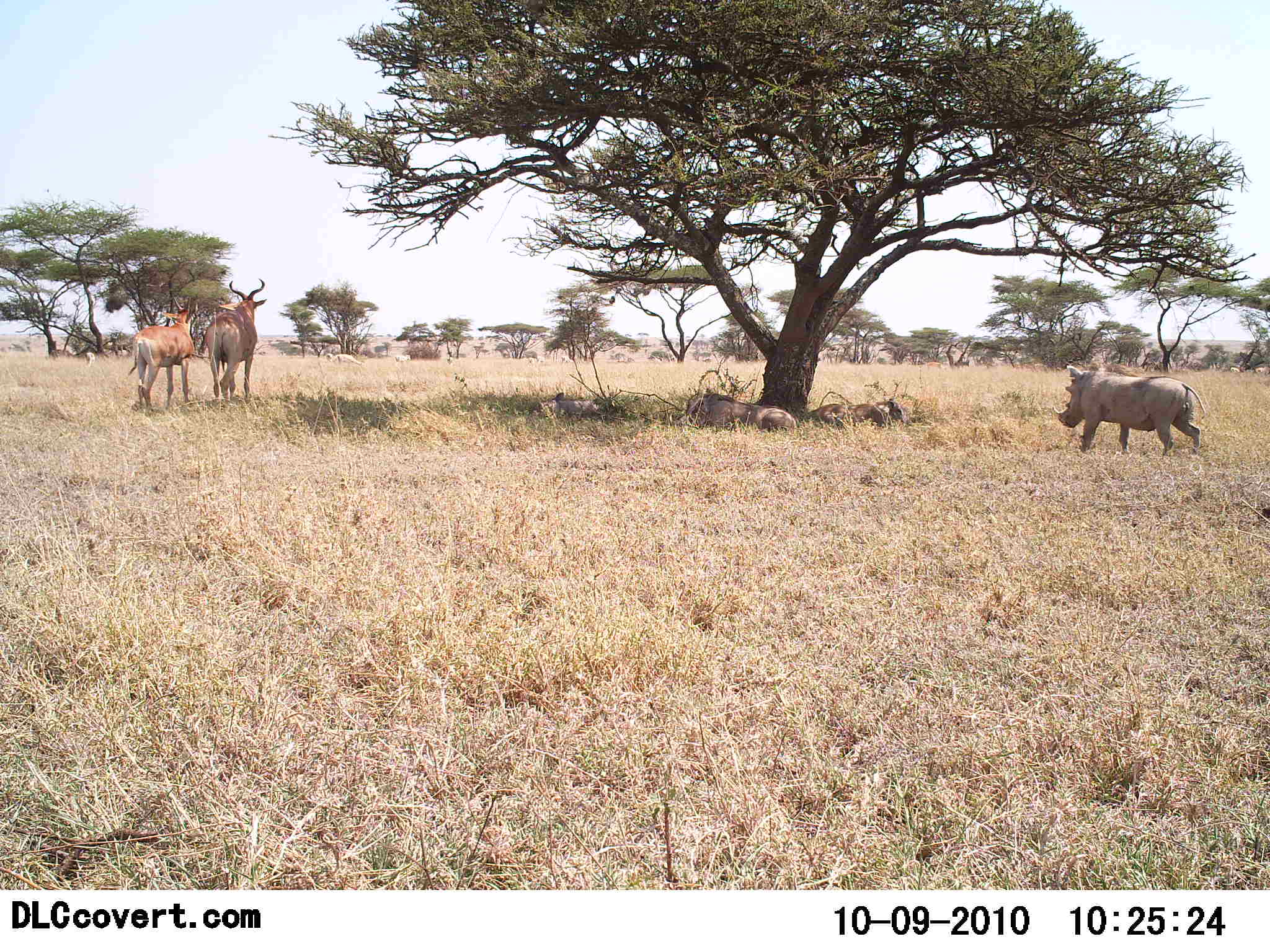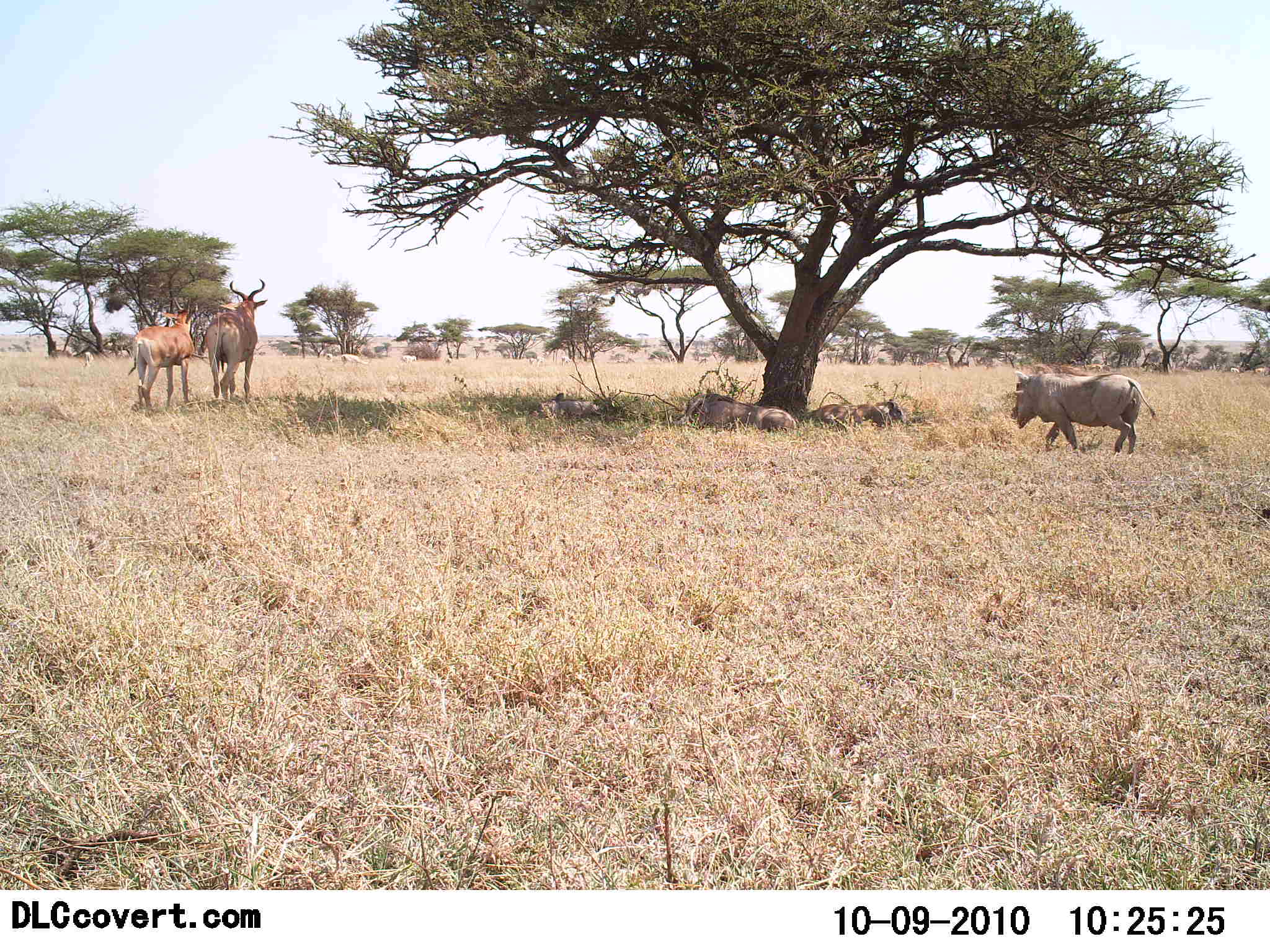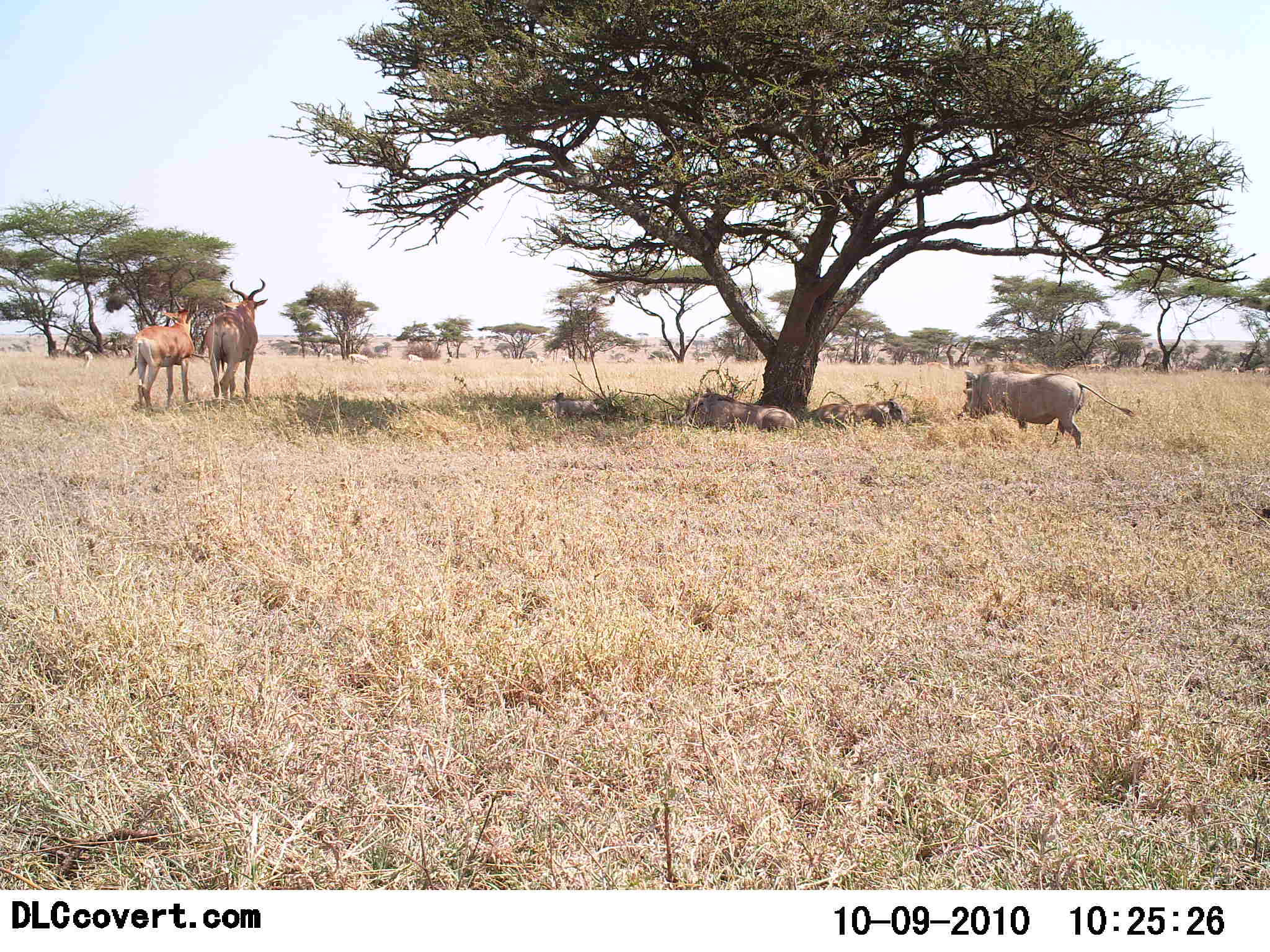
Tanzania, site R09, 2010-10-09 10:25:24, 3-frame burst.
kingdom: Animalia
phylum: Chordata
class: Mammalia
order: Artiodactyla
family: Bovidae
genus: Alcelaphus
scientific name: Alcelaphus buselaphus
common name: hartebeest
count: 2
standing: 50%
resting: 8%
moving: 42%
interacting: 8%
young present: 0%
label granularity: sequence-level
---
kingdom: Animalia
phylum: Chordata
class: Mammalia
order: Artiodactyla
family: Suidae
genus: Phacochoerus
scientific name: Phacochoerus africanus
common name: warthog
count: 1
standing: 0%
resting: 40%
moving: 93%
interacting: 7%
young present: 0%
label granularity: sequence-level